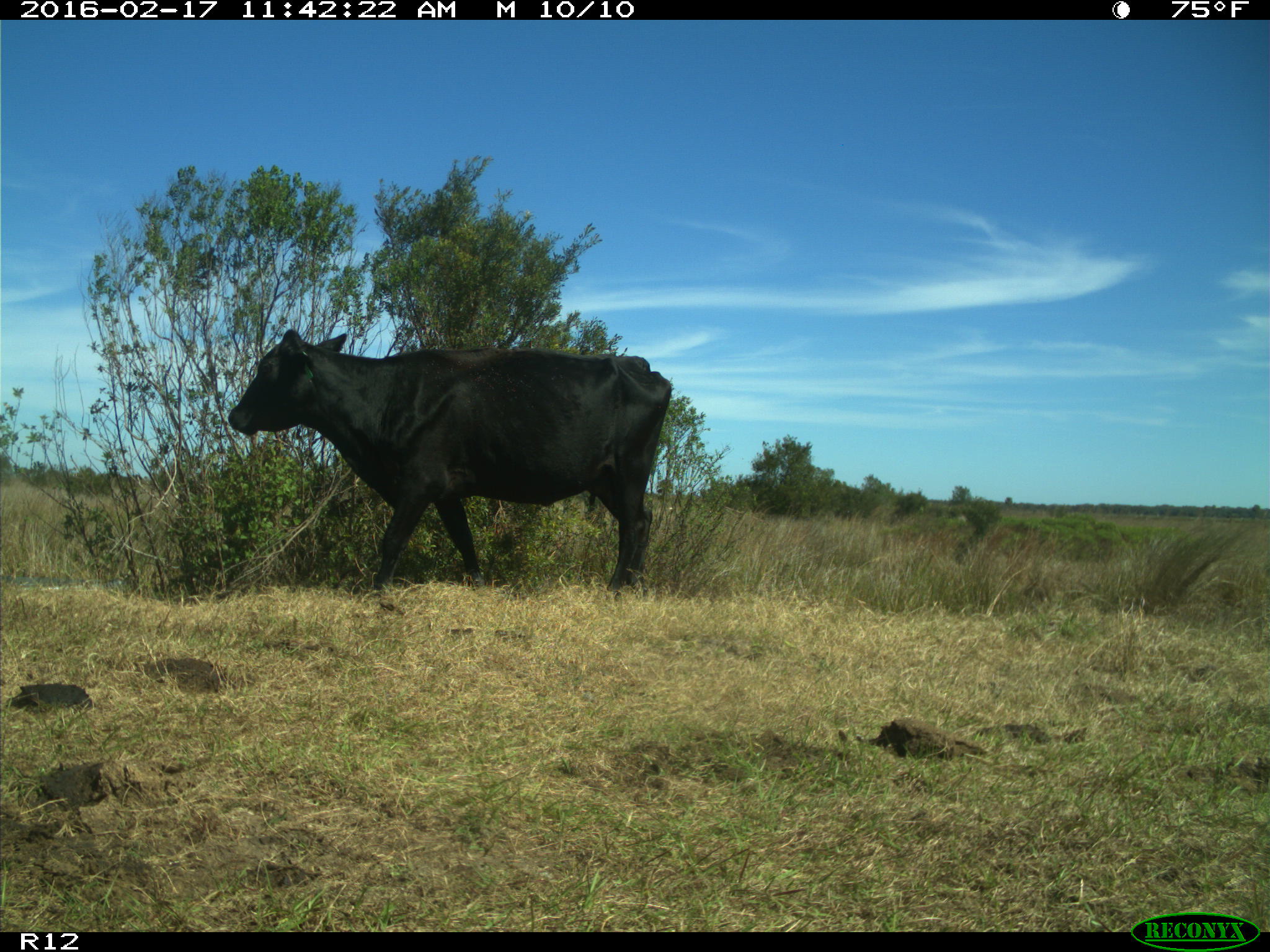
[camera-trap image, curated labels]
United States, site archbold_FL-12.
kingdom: Animalia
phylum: Chordata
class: Mammalia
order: Artiodactyla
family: Bovidae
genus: Bos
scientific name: Bos taurus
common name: domestic cow